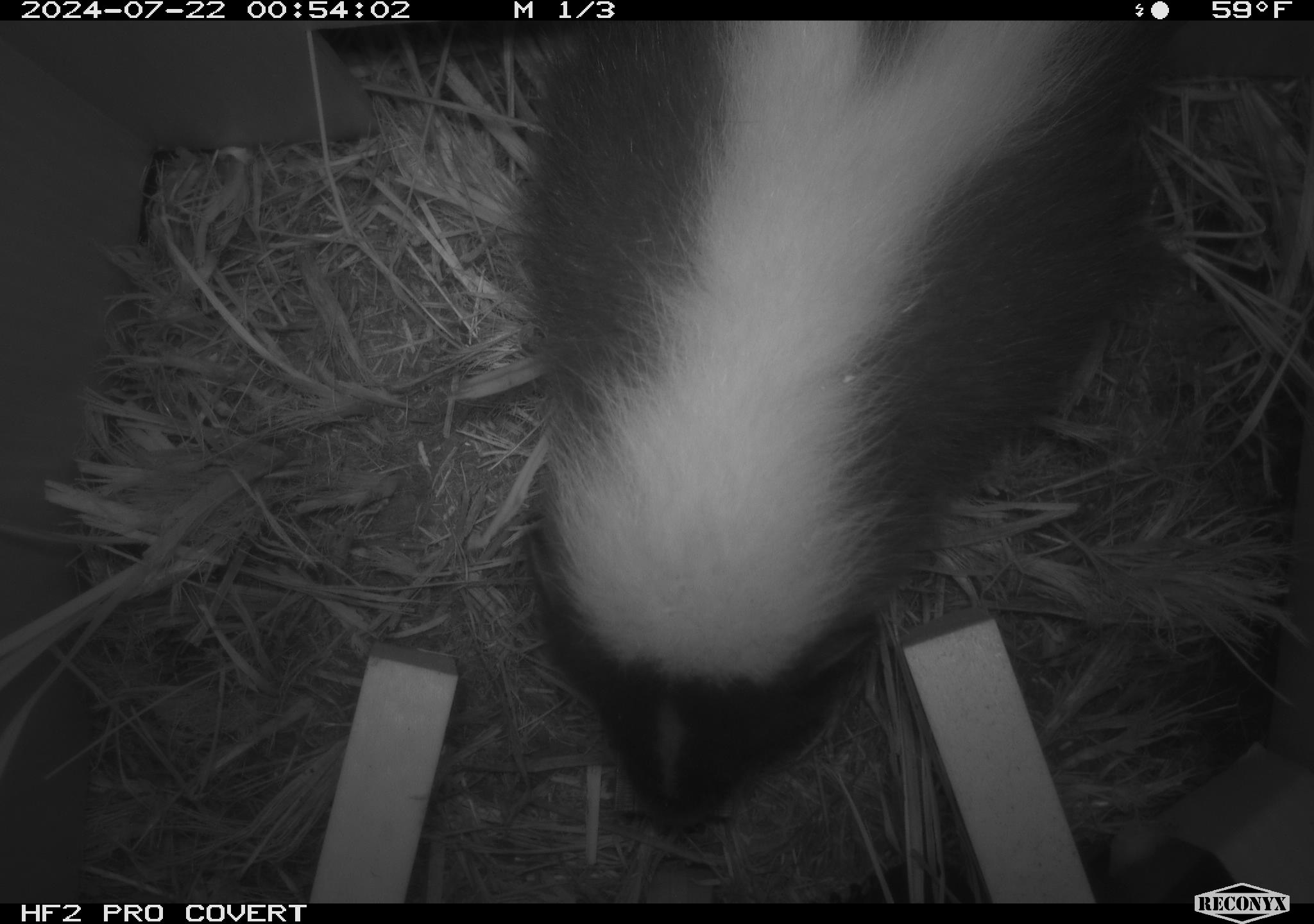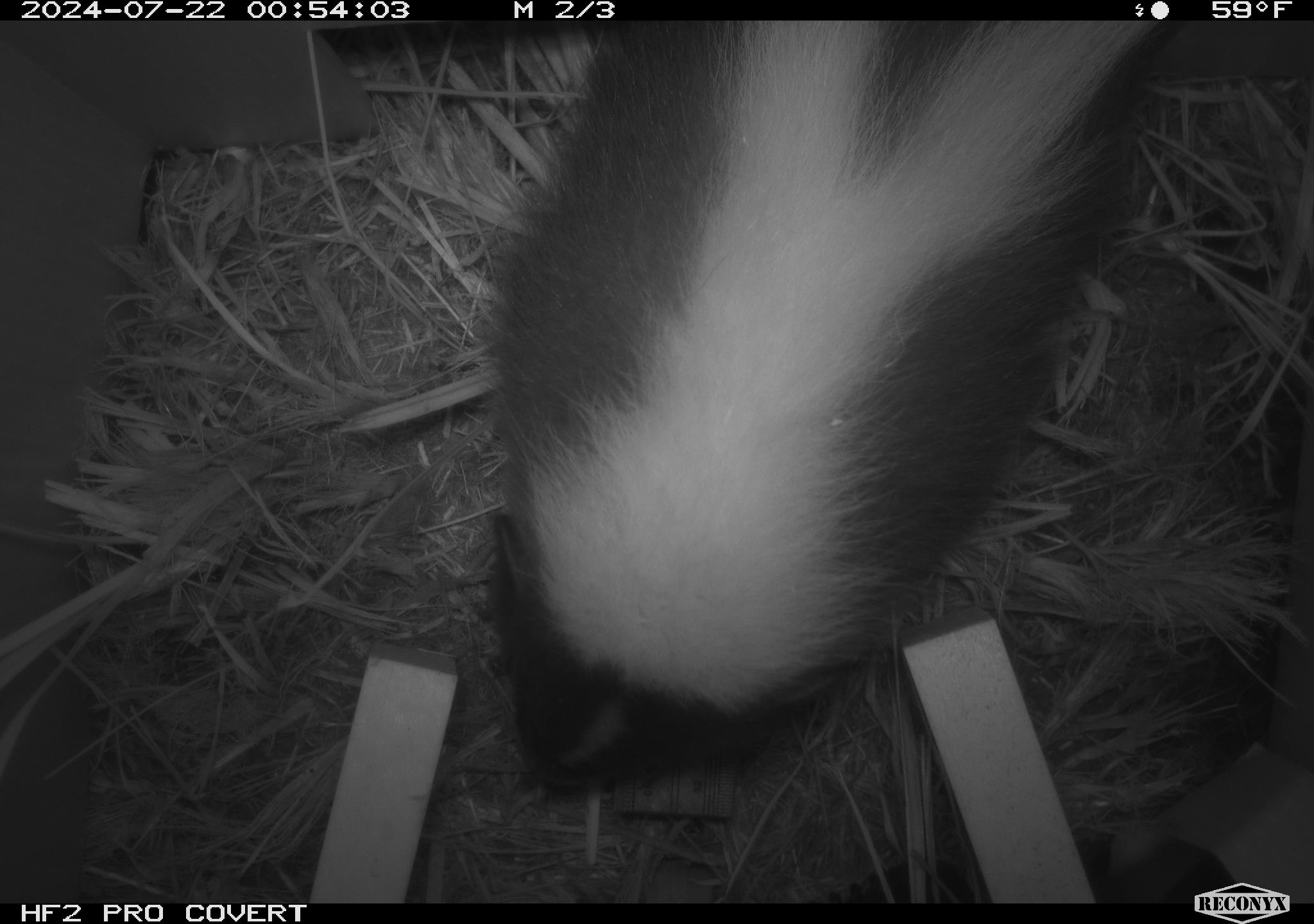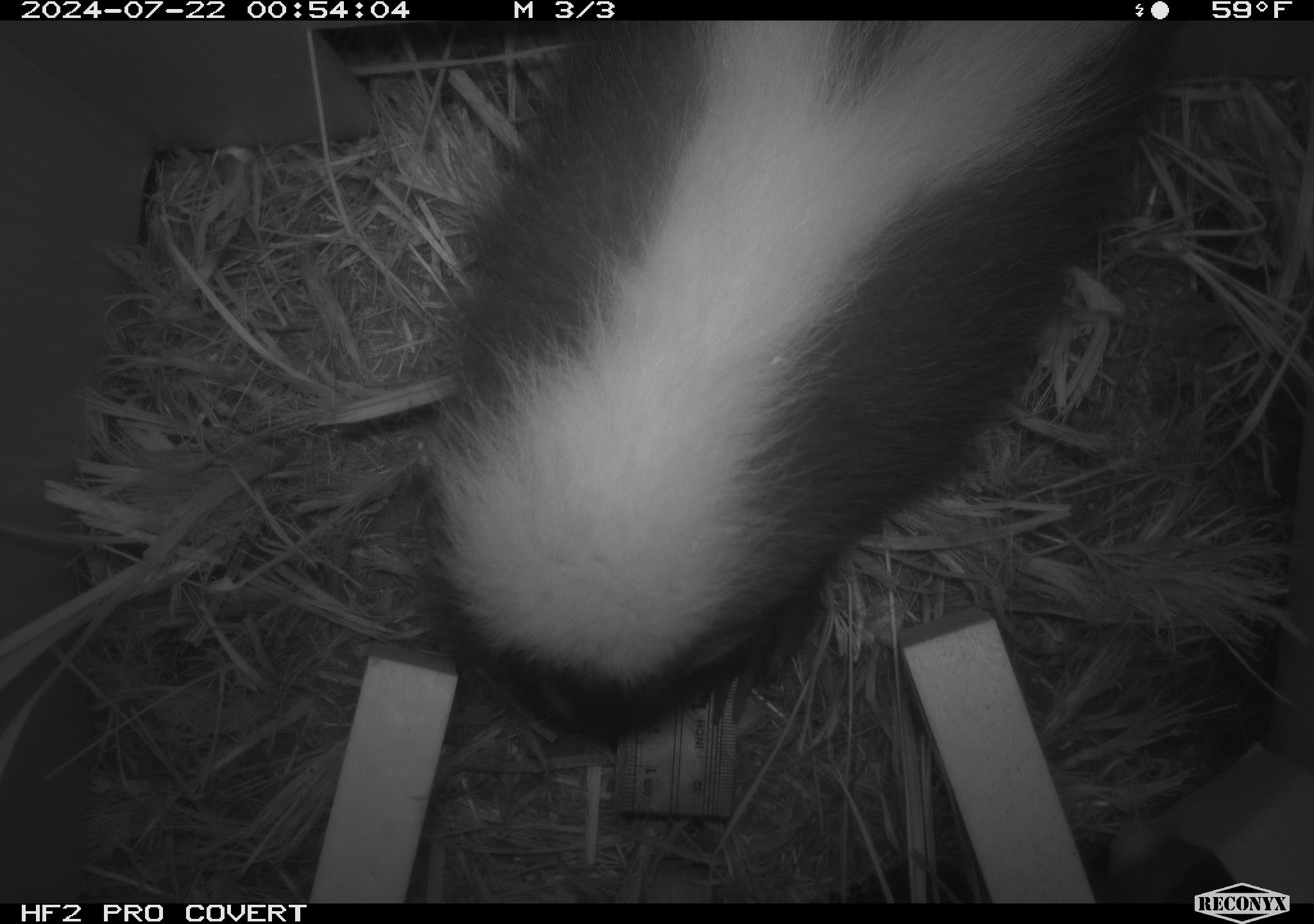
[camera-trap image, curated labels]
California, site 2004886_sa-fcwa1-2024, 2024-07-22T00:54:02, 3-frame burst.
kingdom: Animalia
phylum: Chordata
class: Mammalia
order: Carnivora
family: Mephitidae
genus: Mephitis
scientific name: Mephitis mephitis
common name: striped skunk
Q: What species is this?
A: Striped skunk (Mephitis mephitis).